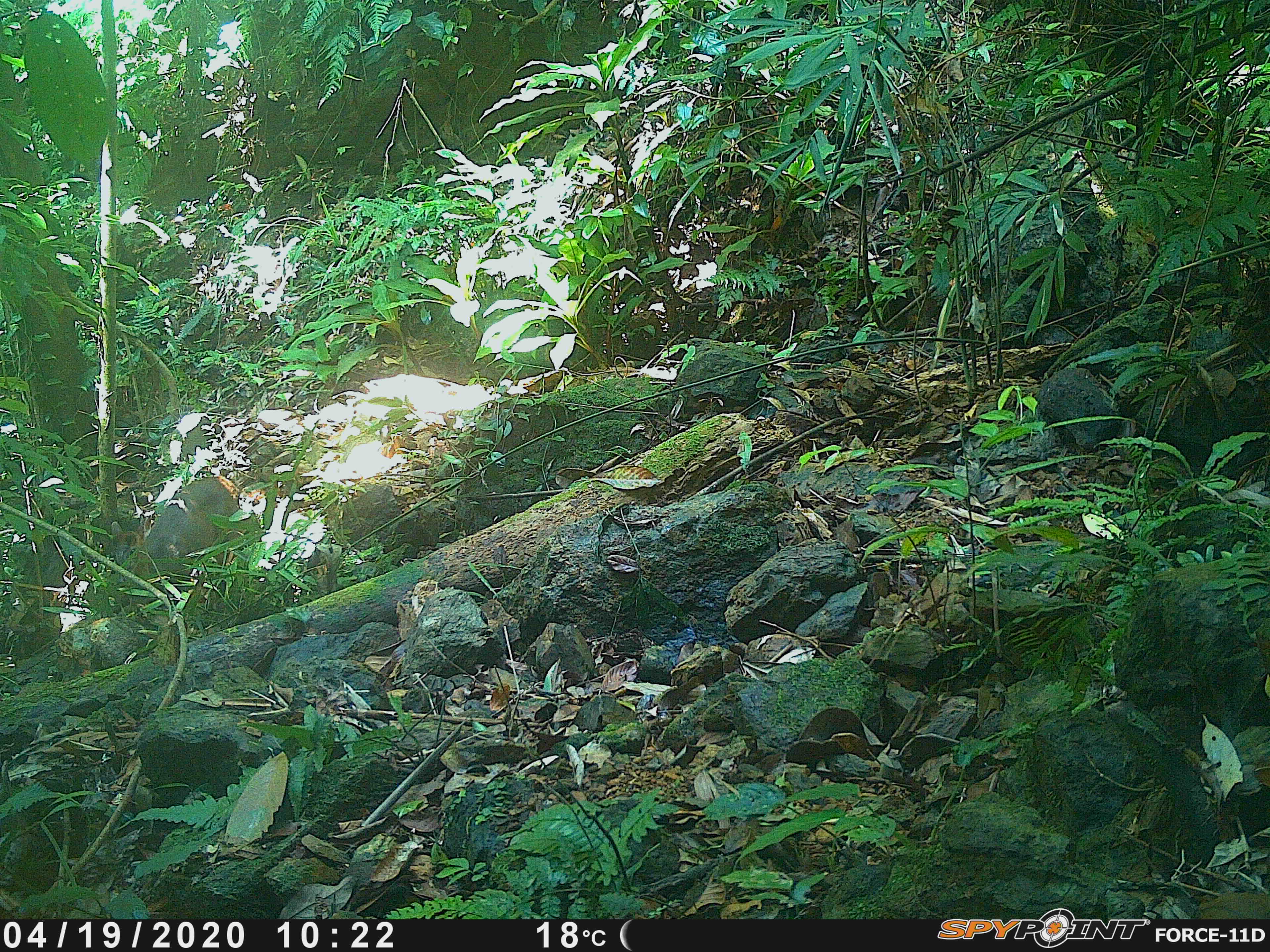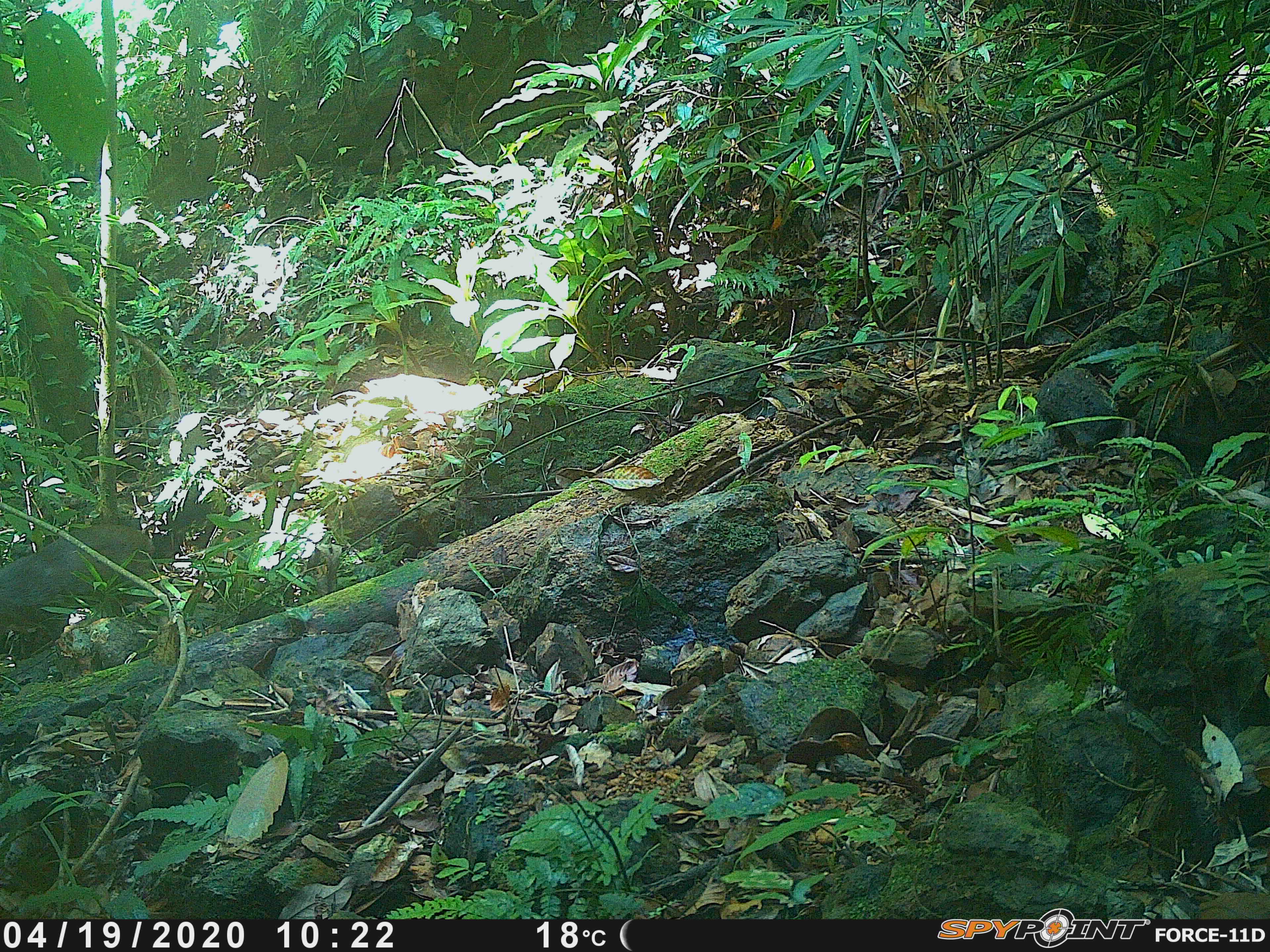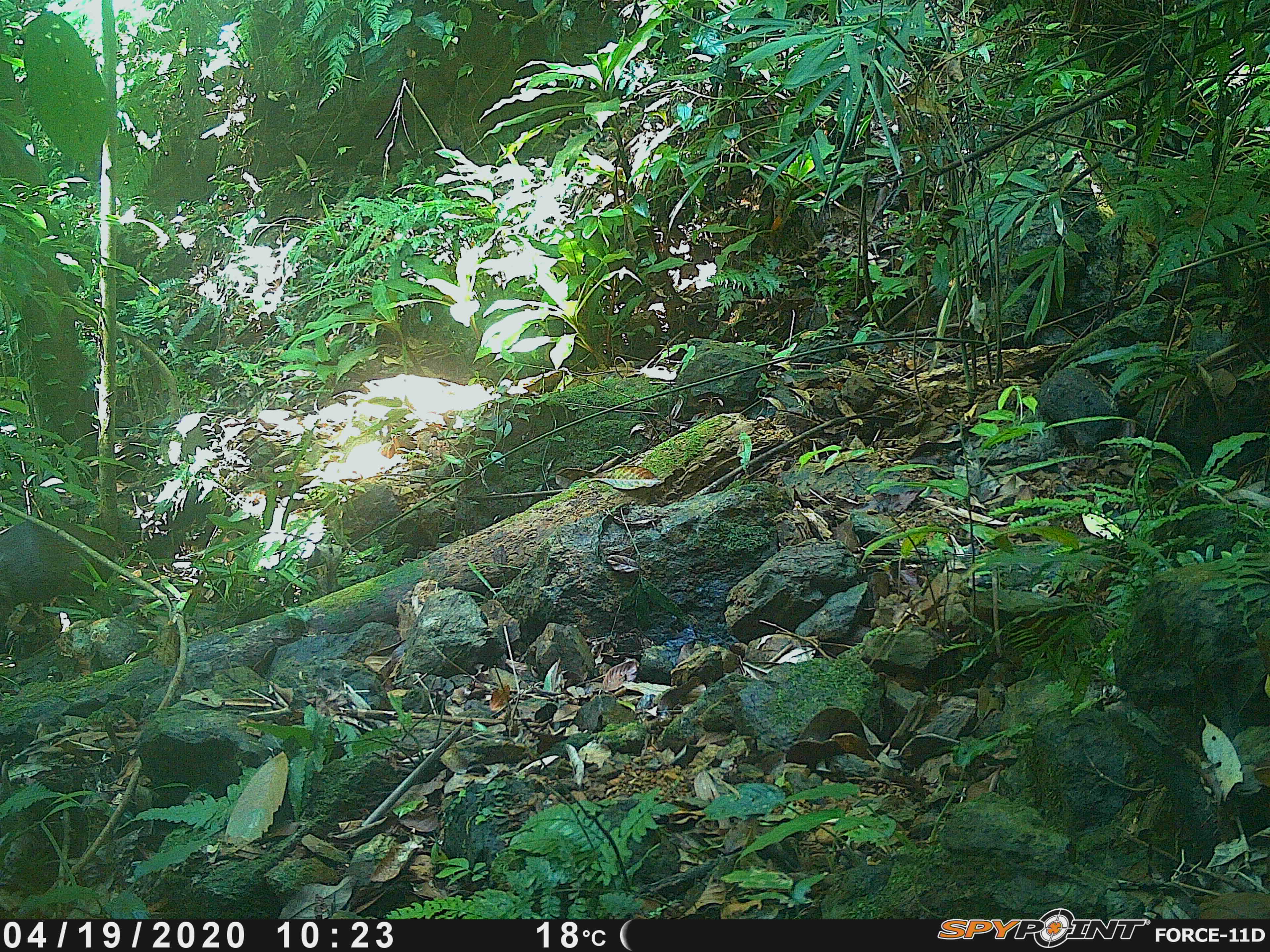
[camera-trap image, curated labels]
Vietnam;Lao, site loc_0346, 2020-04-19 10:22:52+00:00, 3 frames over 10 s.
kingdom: Animalia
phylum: Chordata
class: Mammalia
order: Artiodactyla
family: Cervidae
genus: Muntiacus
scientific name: Muntiacus rooseveltorum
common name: roosevelt's muntjac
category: roosevelts muntjac group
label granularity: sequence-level